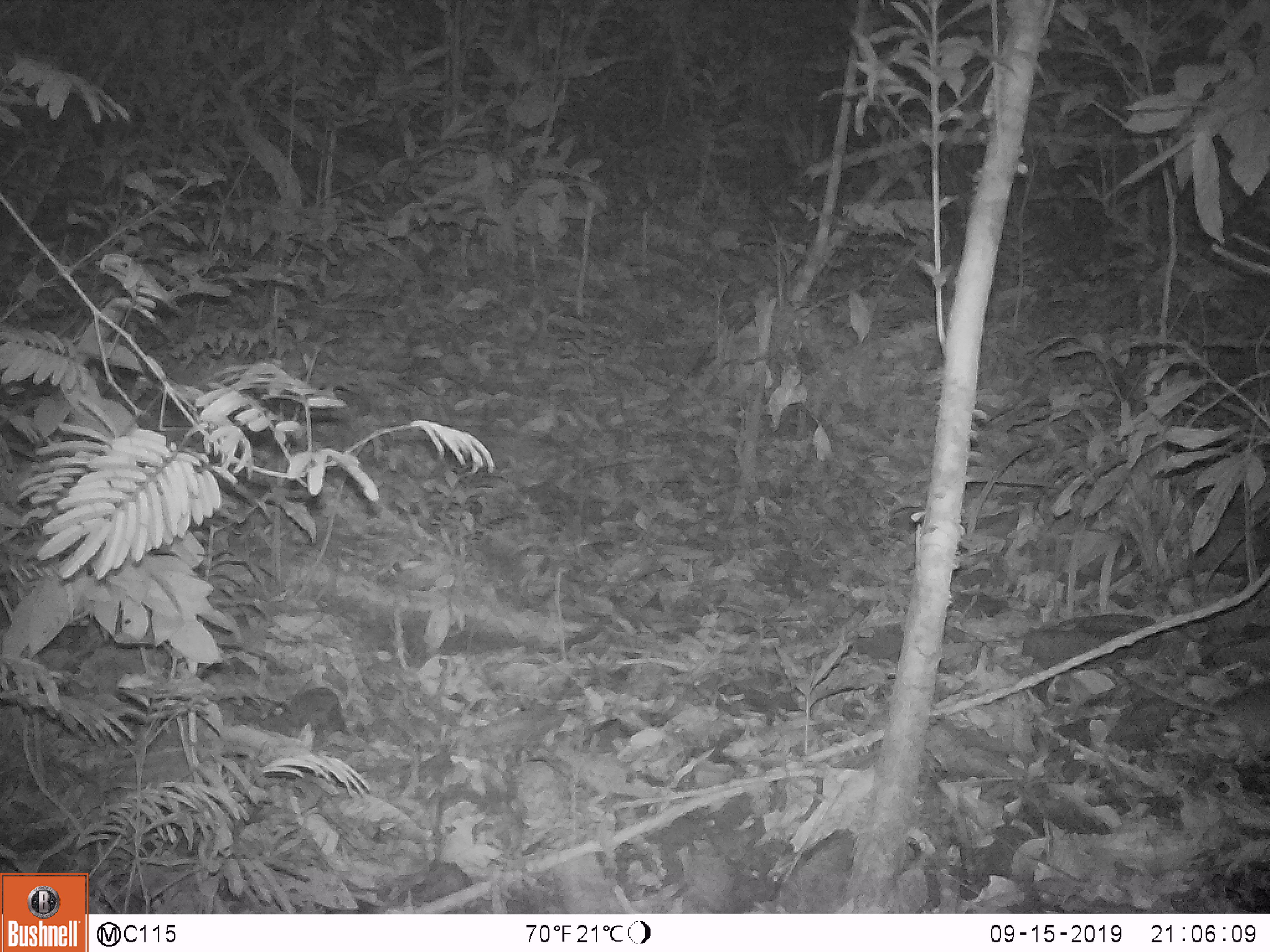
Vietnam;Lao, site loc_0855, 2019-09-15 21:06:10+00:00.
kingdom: Animalia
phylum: Chordata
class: Mammalia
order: Rodentia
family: Muridae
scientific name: Muridae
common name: old-world mice and rats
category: unidentified murid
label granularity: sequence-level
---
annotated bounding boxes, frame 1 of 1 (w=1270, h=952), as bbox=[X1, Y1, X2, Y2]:
unidentified murid: bbox=[1121, 668, 1270, 767]